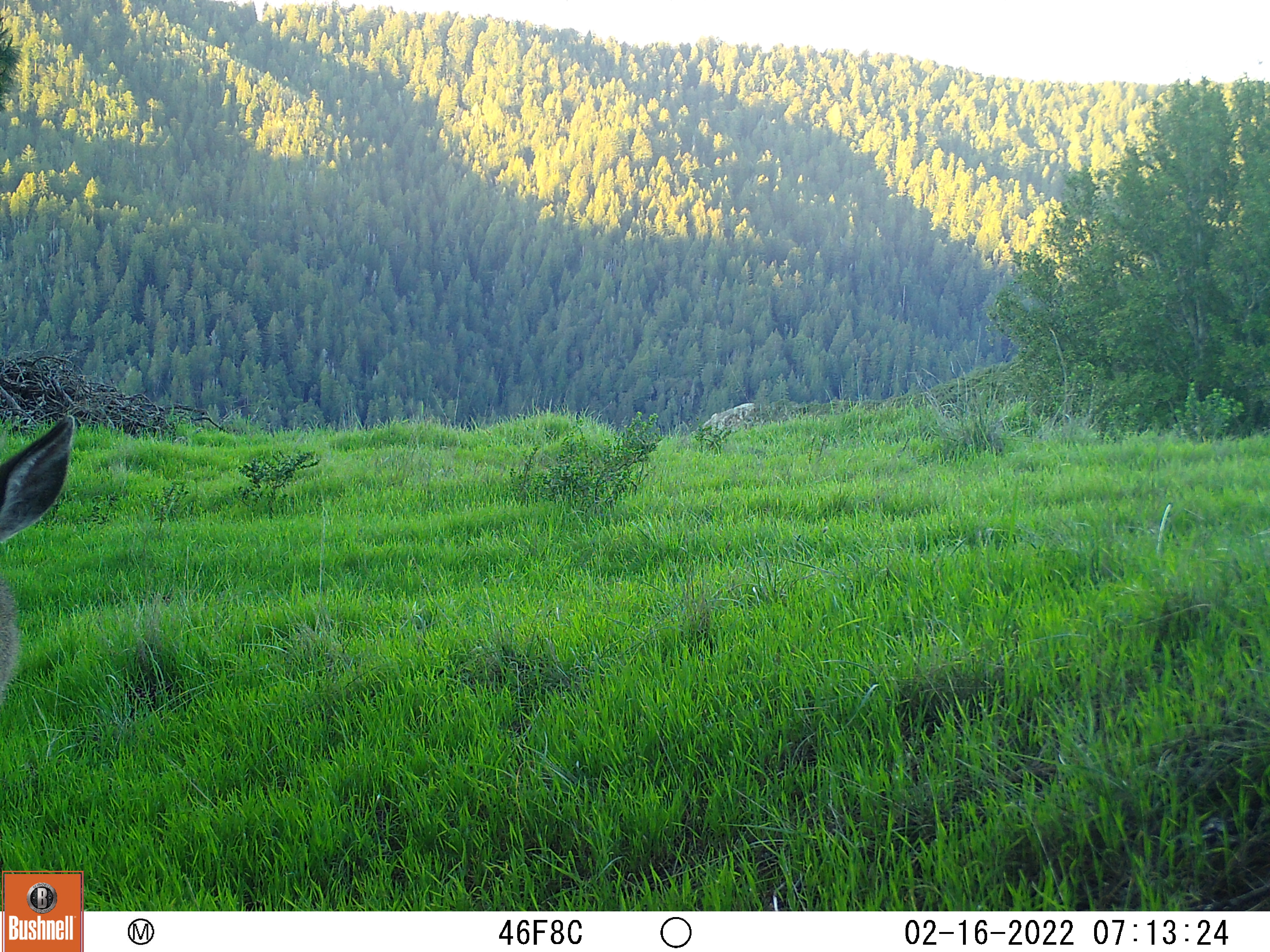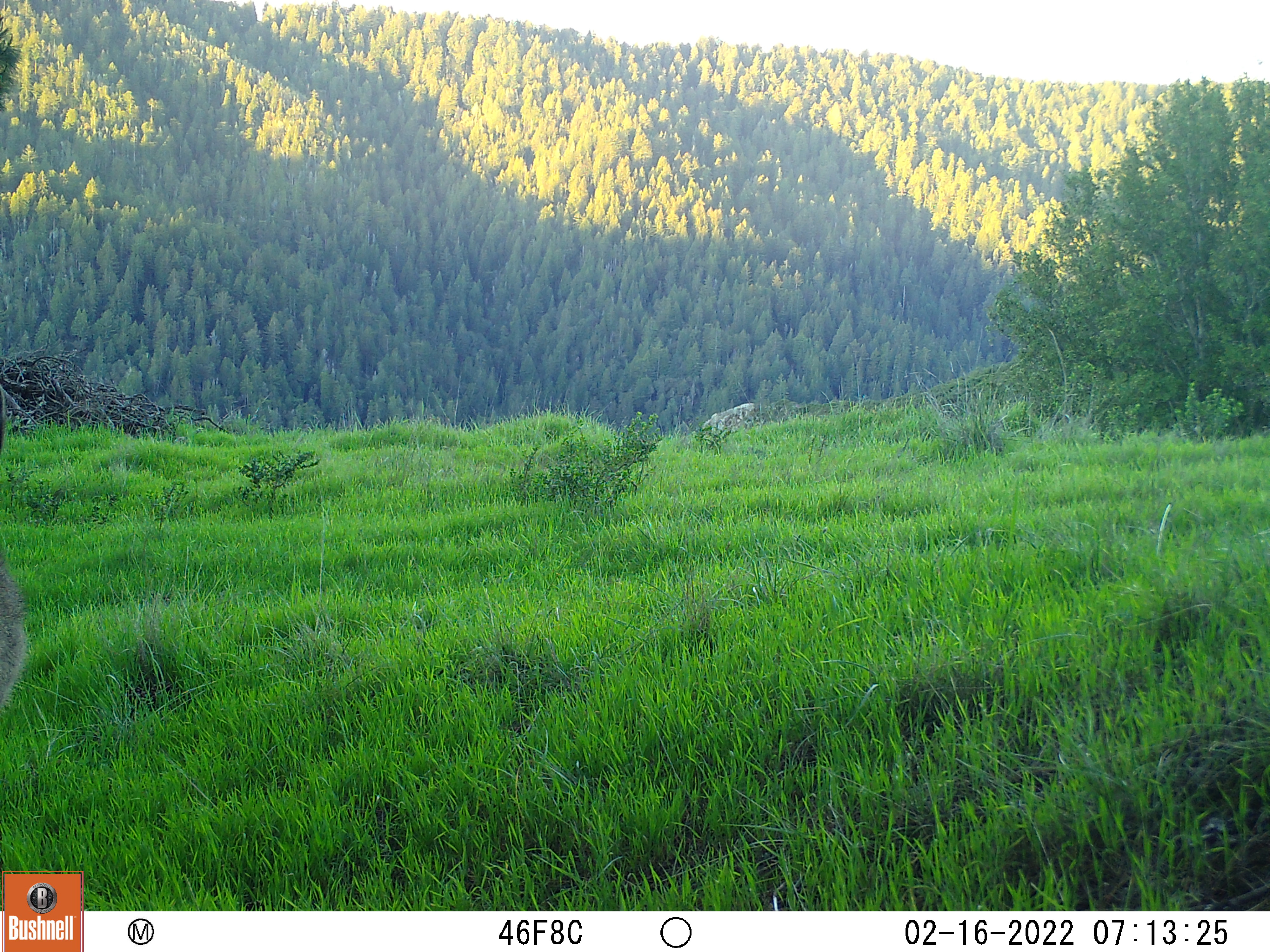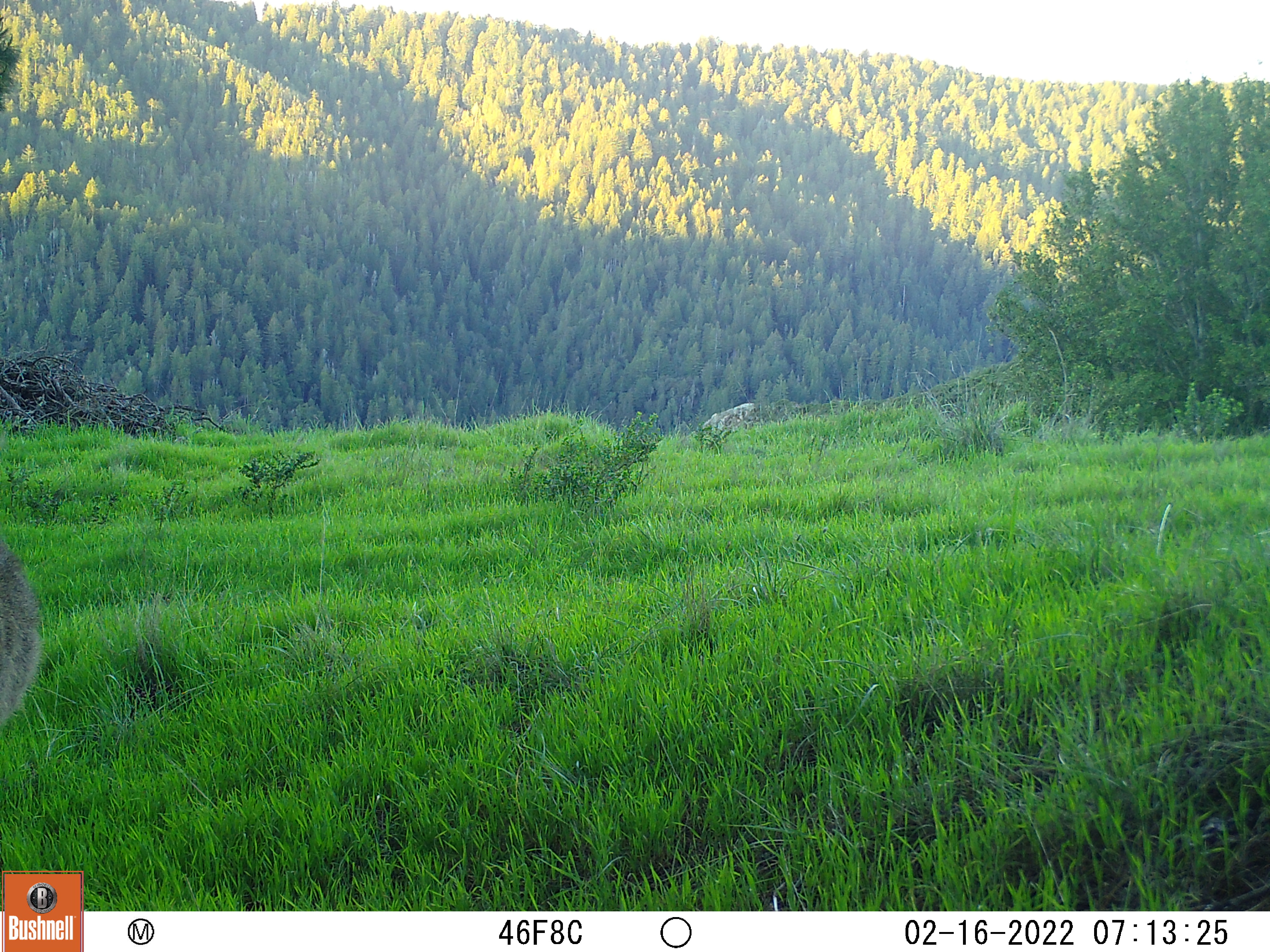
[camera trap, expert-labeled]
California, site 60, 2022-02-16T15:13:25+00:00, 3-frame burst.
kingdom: Animalia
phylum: Chordata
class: Mammalia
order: Artiodactyla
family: Cervidae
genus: Odocoileus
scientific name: Odocoileus hemionus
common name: mule deer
Mule deer (Odocoileus hemionus).